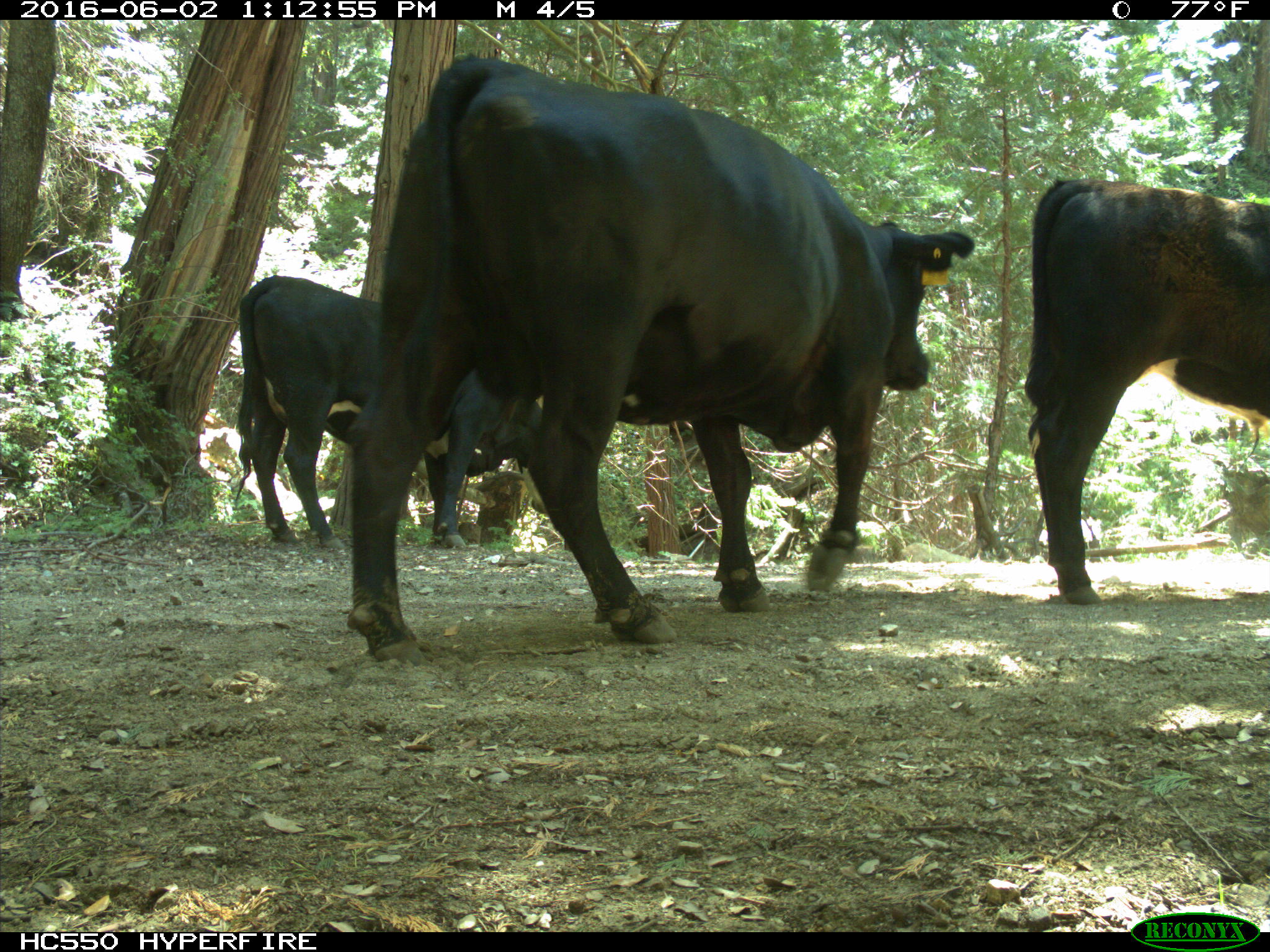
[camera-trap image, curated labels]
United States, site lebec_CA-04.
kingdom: Animalia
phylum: Chordata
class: Mammalia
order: Artiodactyla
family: Bovidae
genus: Bos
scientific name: Bos taurus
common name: domestic cow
Bos taurus (domestic cow).